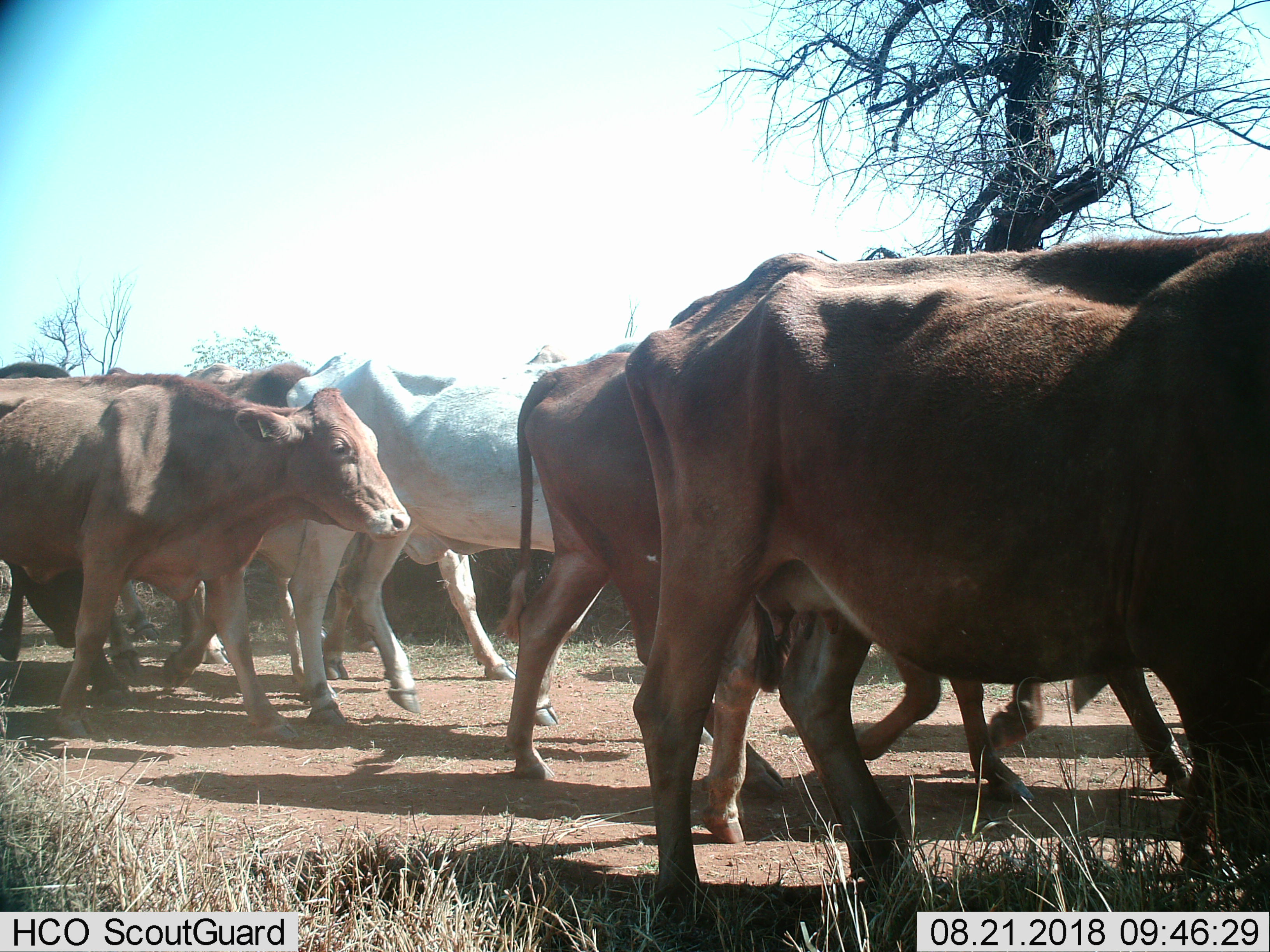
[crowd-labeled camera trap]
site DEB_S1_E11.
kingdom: Animalia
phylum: Chordata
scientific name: Vertebrata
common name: domestic animal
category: domesticanimal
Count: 11-50.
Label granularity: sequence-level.